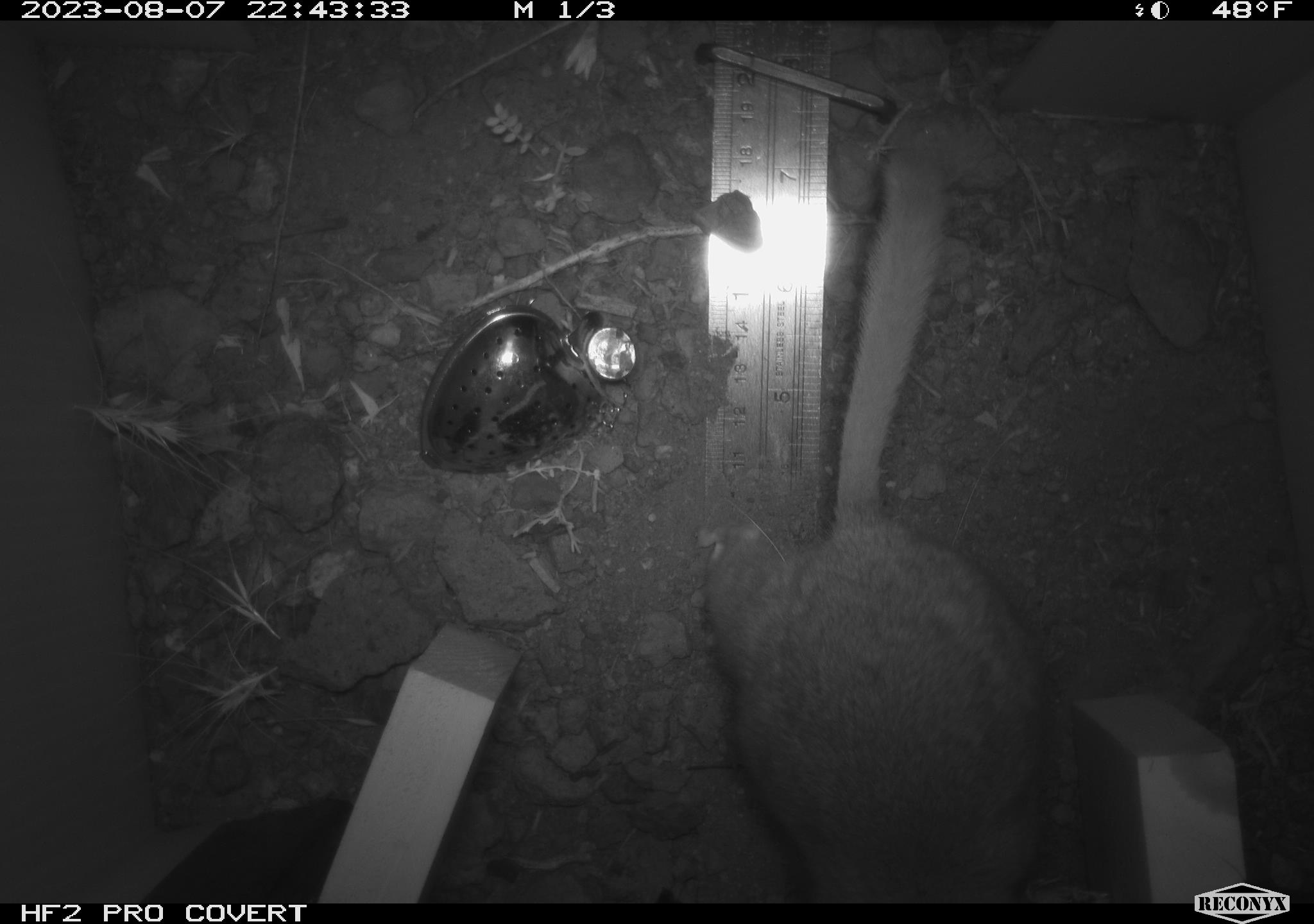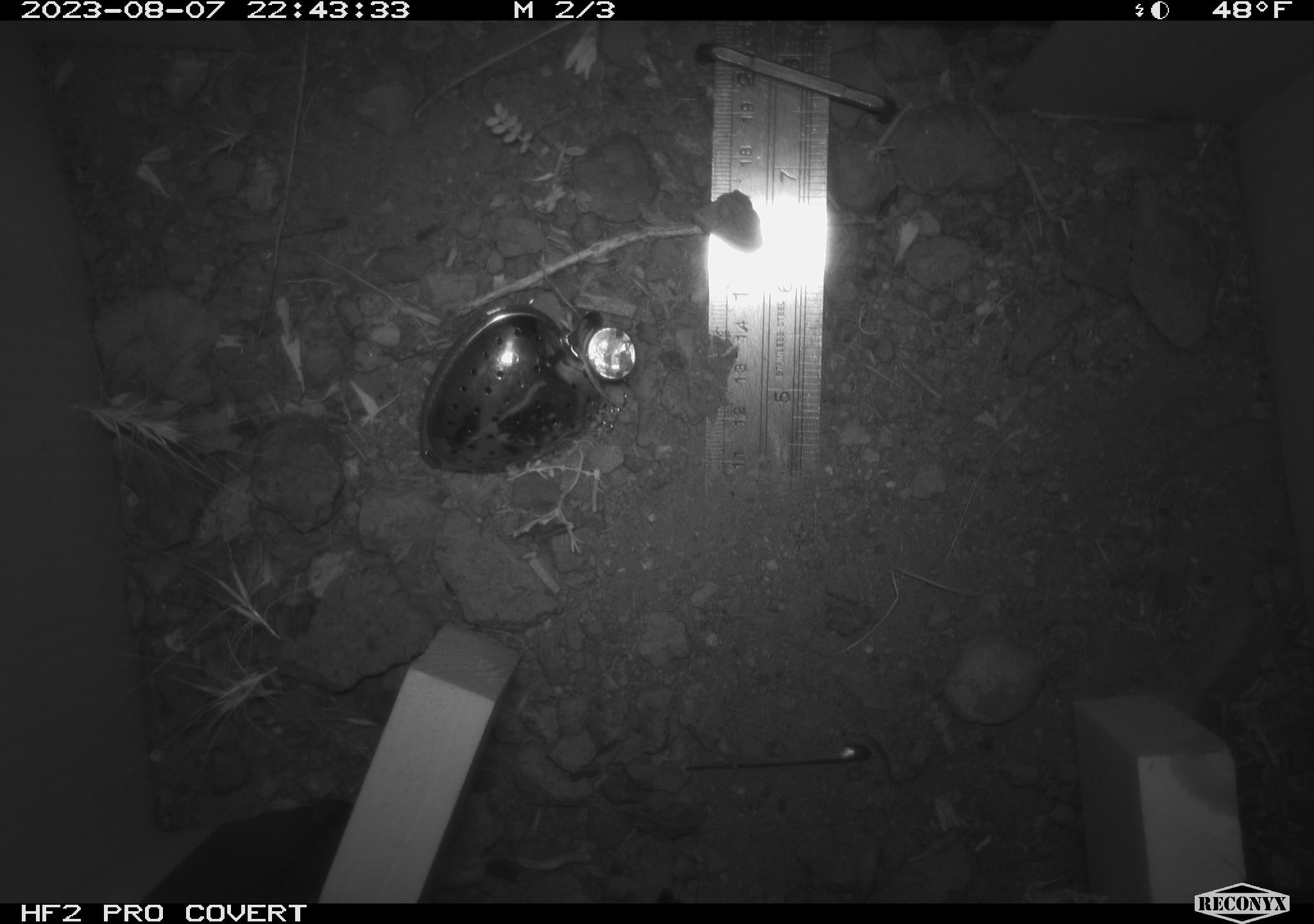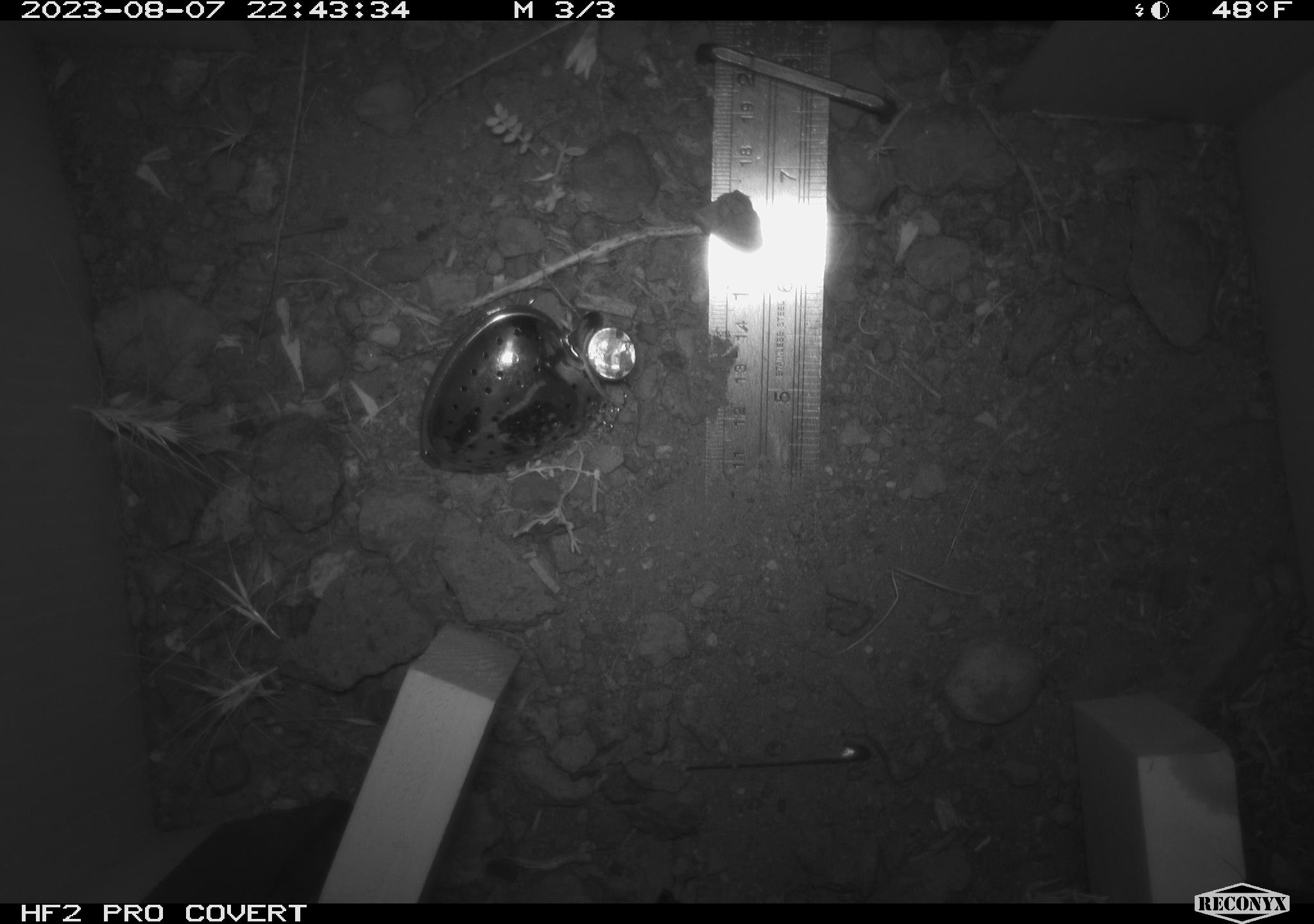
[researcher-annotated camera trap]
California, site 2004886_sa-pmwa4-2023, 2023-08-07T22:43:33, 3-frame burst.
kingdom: Animalia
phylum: Chordata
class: Mammalia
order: Rodentia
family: Cricetidae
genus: Neotoma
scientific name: Neotoma cinerea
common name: bushy-tailed woodrat